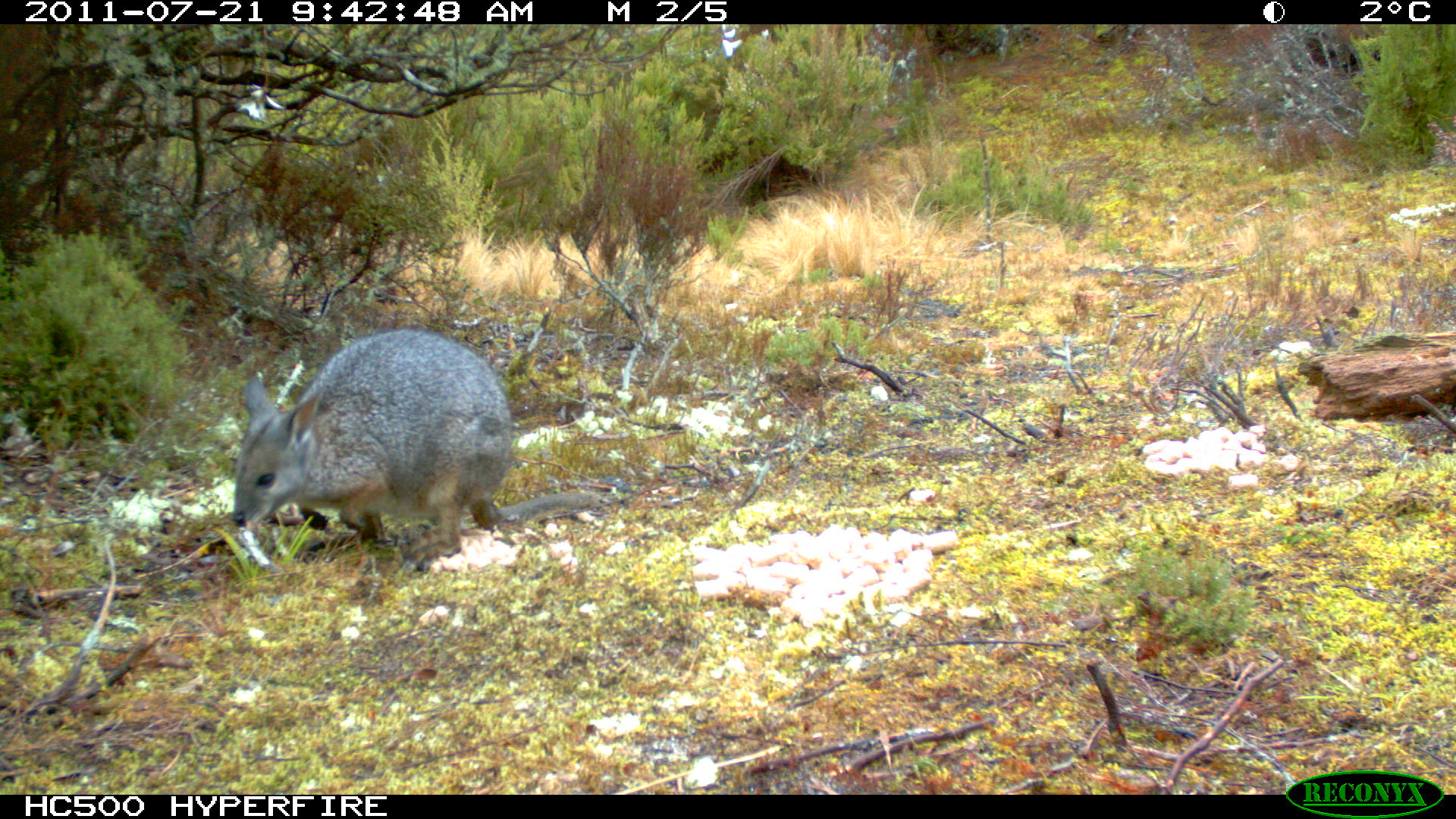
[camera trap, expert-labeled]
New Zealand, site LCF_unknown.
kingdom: Animalia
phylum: Chordata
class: Mammalia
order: Diprotodontia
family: Macropodidae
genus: Notamacropus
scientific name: Notamacropus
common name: wallaby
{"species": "wallaby (Notamacropus)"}